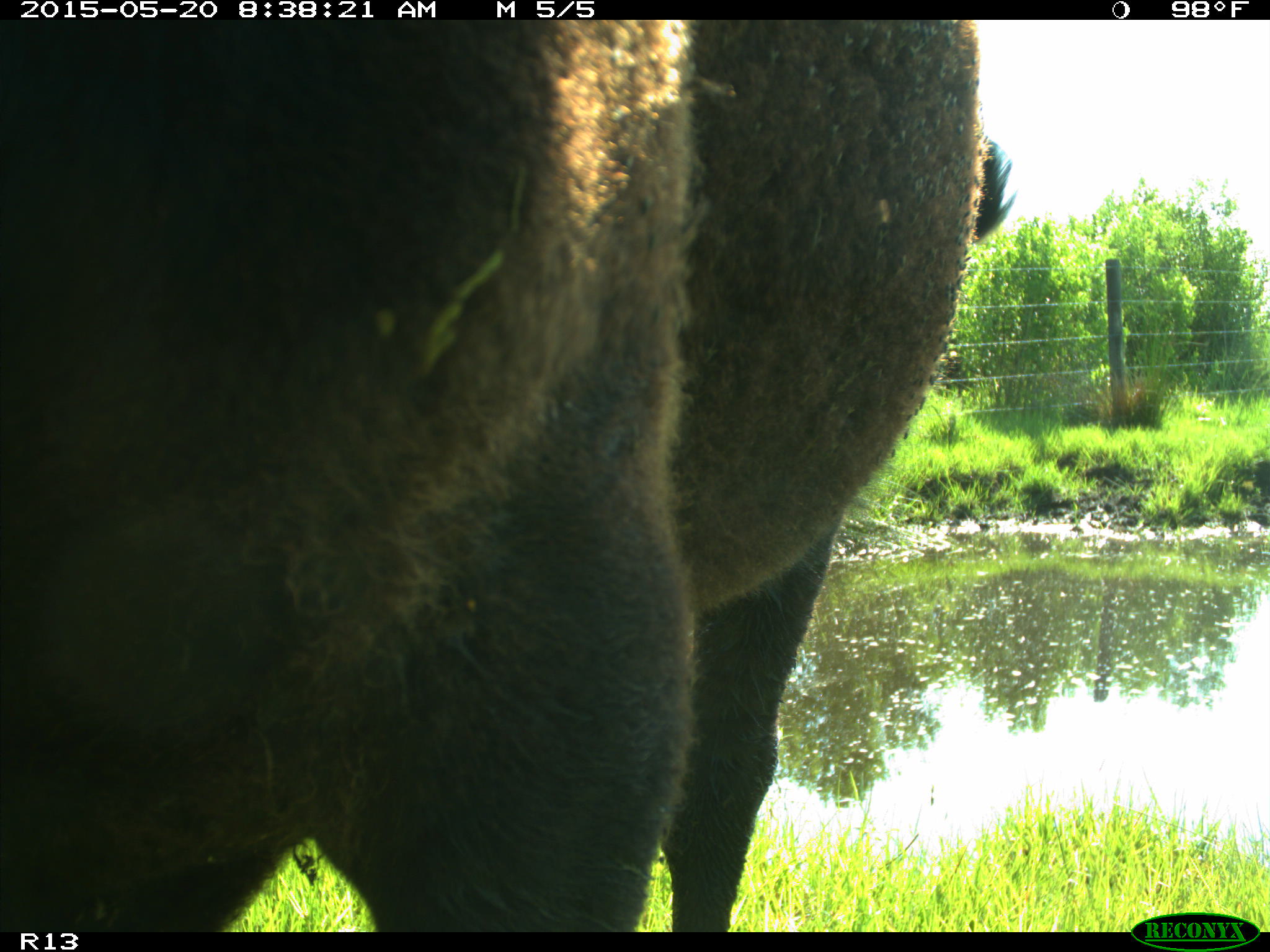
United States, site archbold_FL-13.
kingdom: Animalia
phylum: Chordata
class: Mammalia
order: Artiodactyla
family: Bovidae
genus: Bos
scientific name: Bos taurus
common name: domestic cow